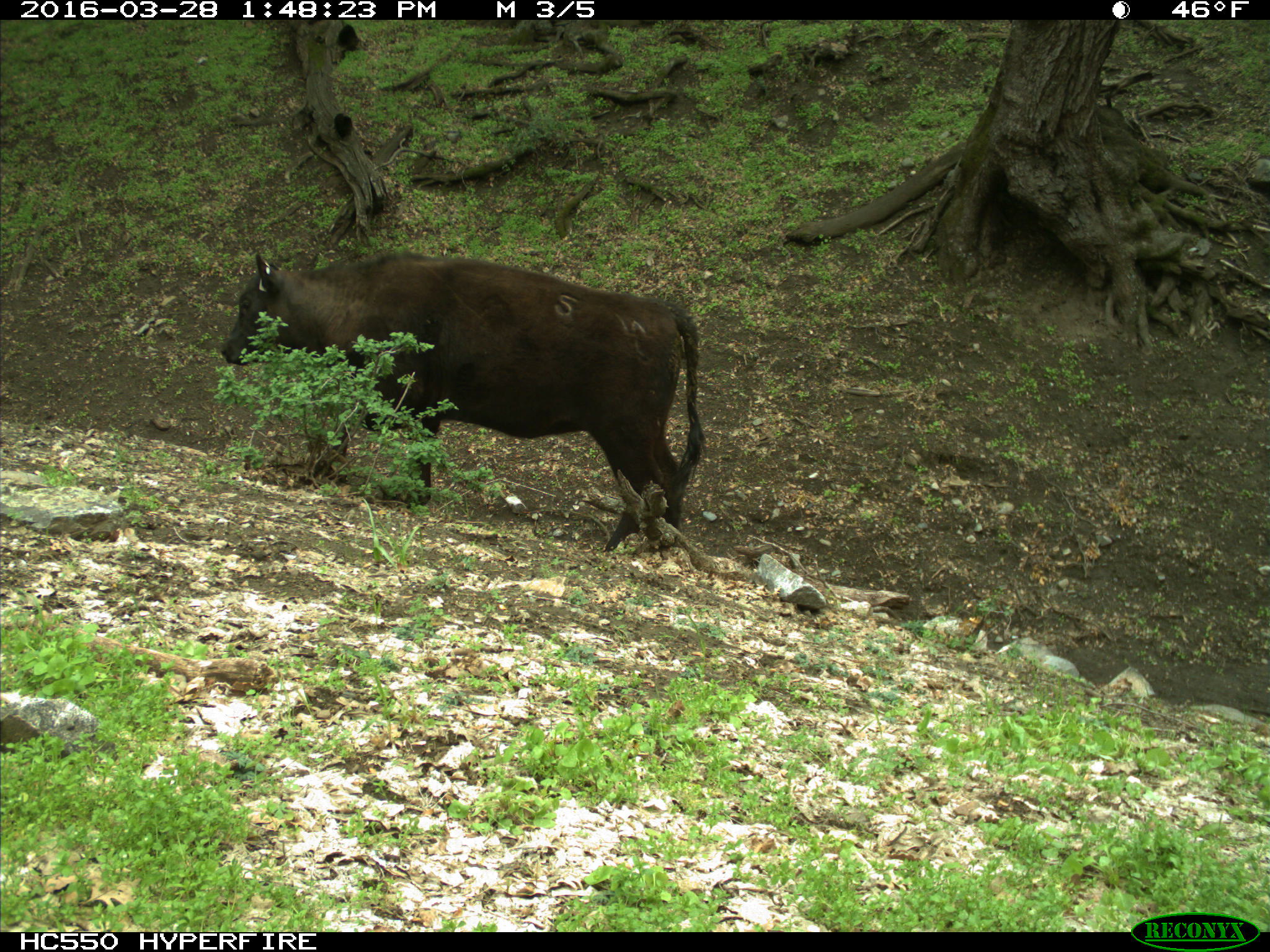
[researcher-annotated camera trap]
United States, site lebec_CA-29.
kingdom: Animalia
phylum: Chordata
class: Mammalia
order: Artiodactyla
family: Bovidae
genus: Bos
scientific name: Bos taurus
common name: domestic cow